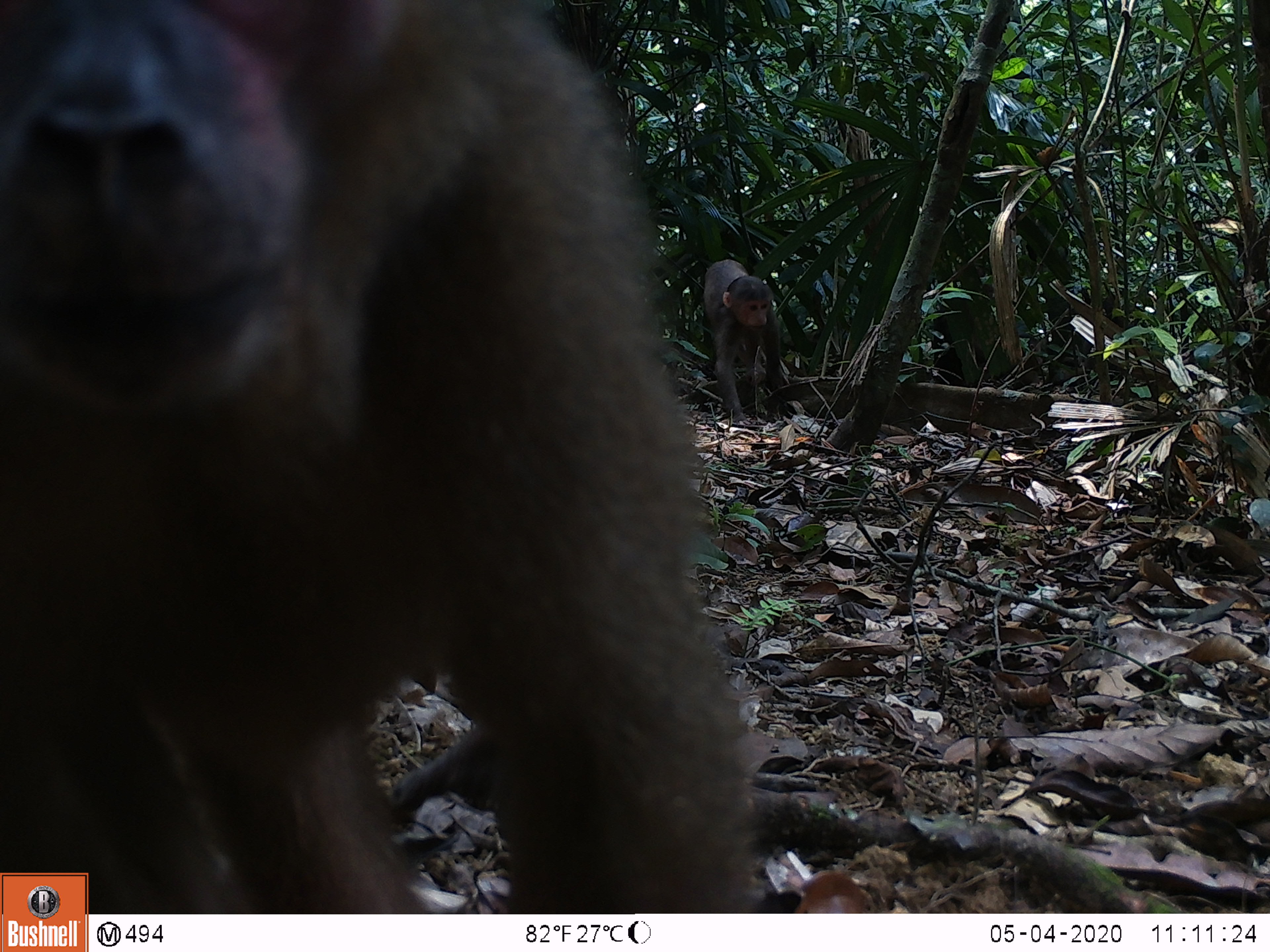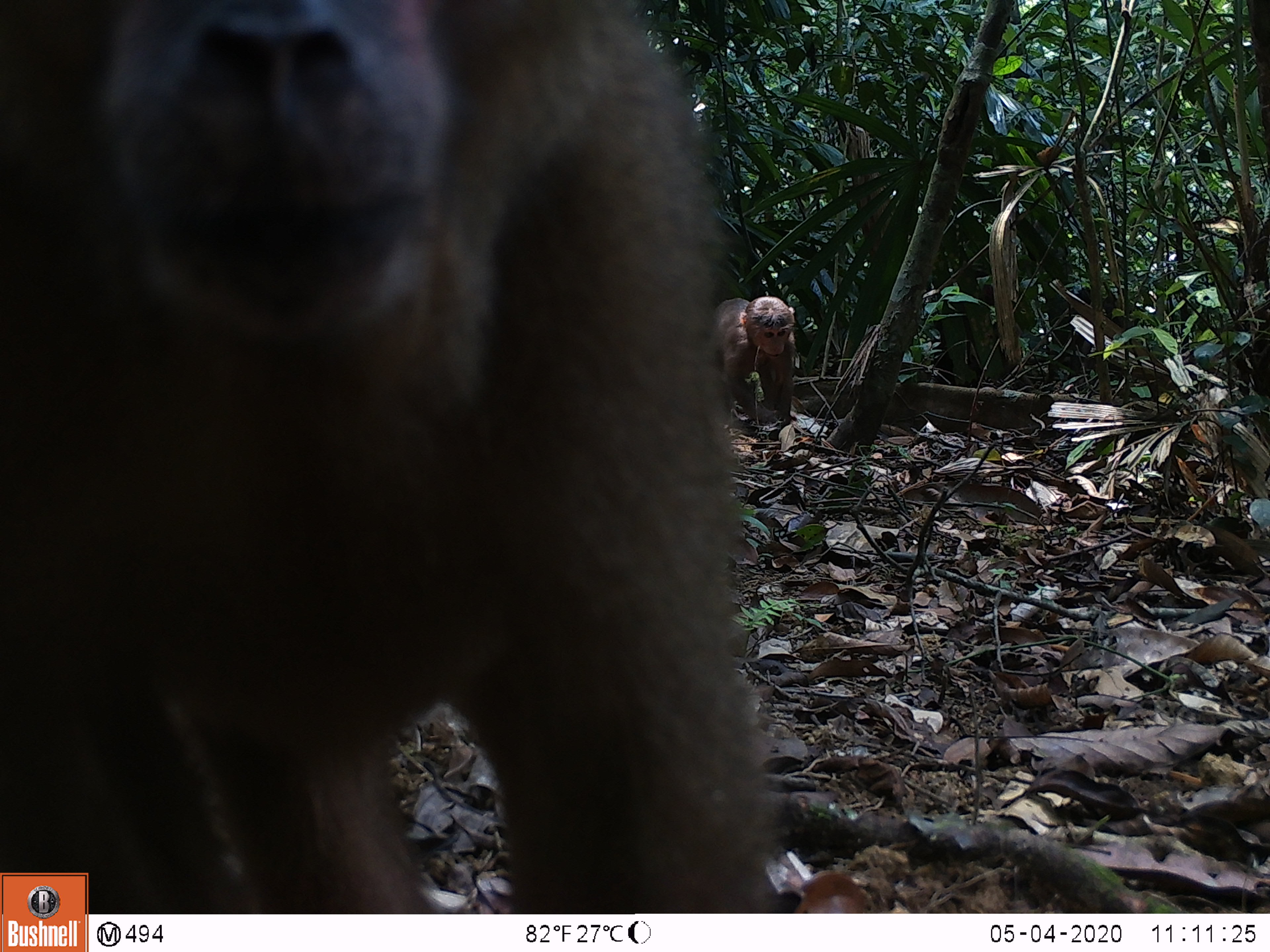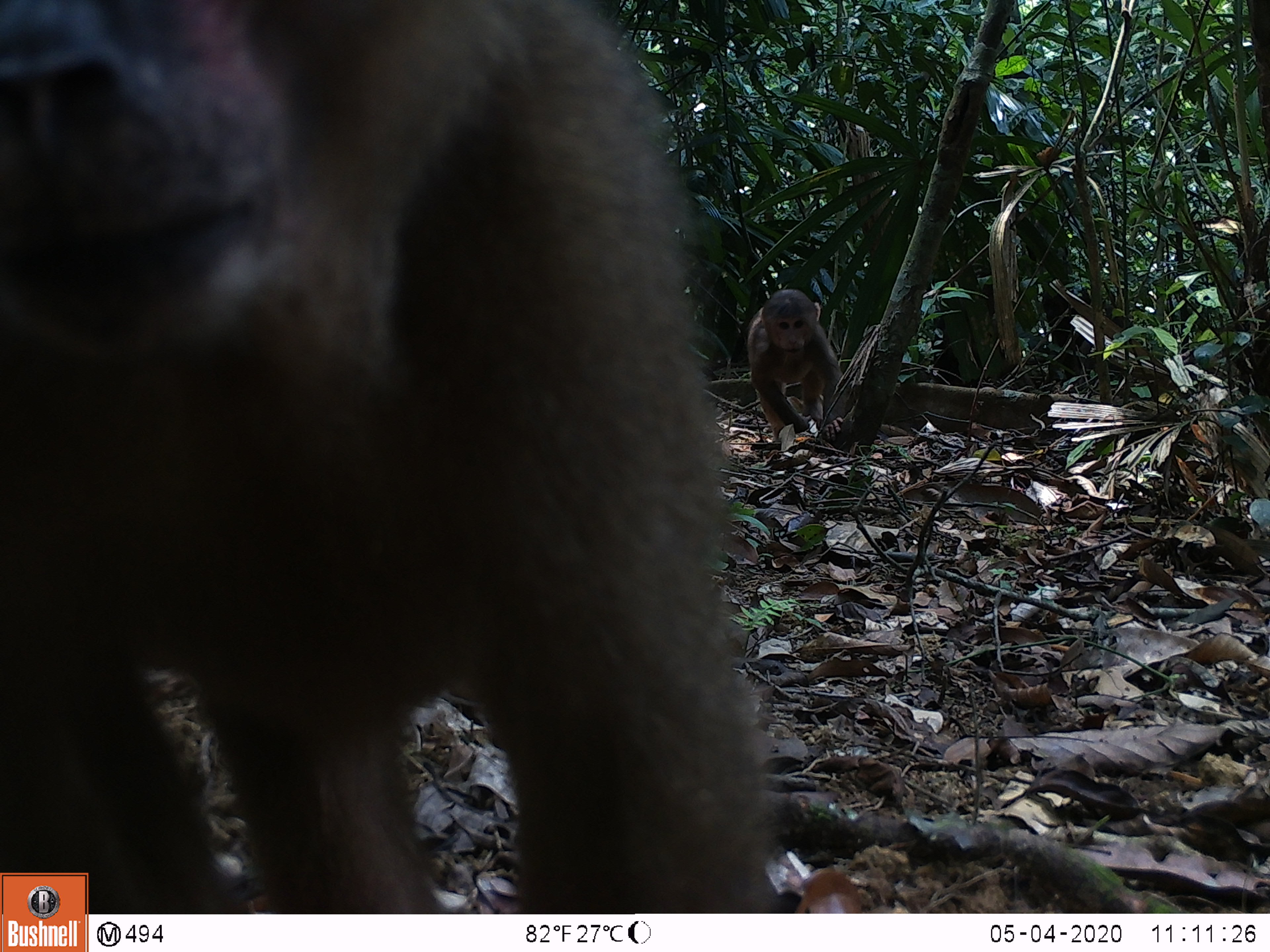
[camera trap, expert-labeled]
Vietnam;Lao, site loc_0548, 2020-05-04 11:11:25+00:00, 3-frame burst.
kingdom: Animalia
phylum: Chordata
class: Mammalia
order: Primates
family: Cercopithecidae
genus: Macaca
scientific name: Macaca arctoides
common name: stump-tailed macaque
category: stump tailed macaque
Stump tailed macaque (stump-tailed macaque) (Macaca arctoides). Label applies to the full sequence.